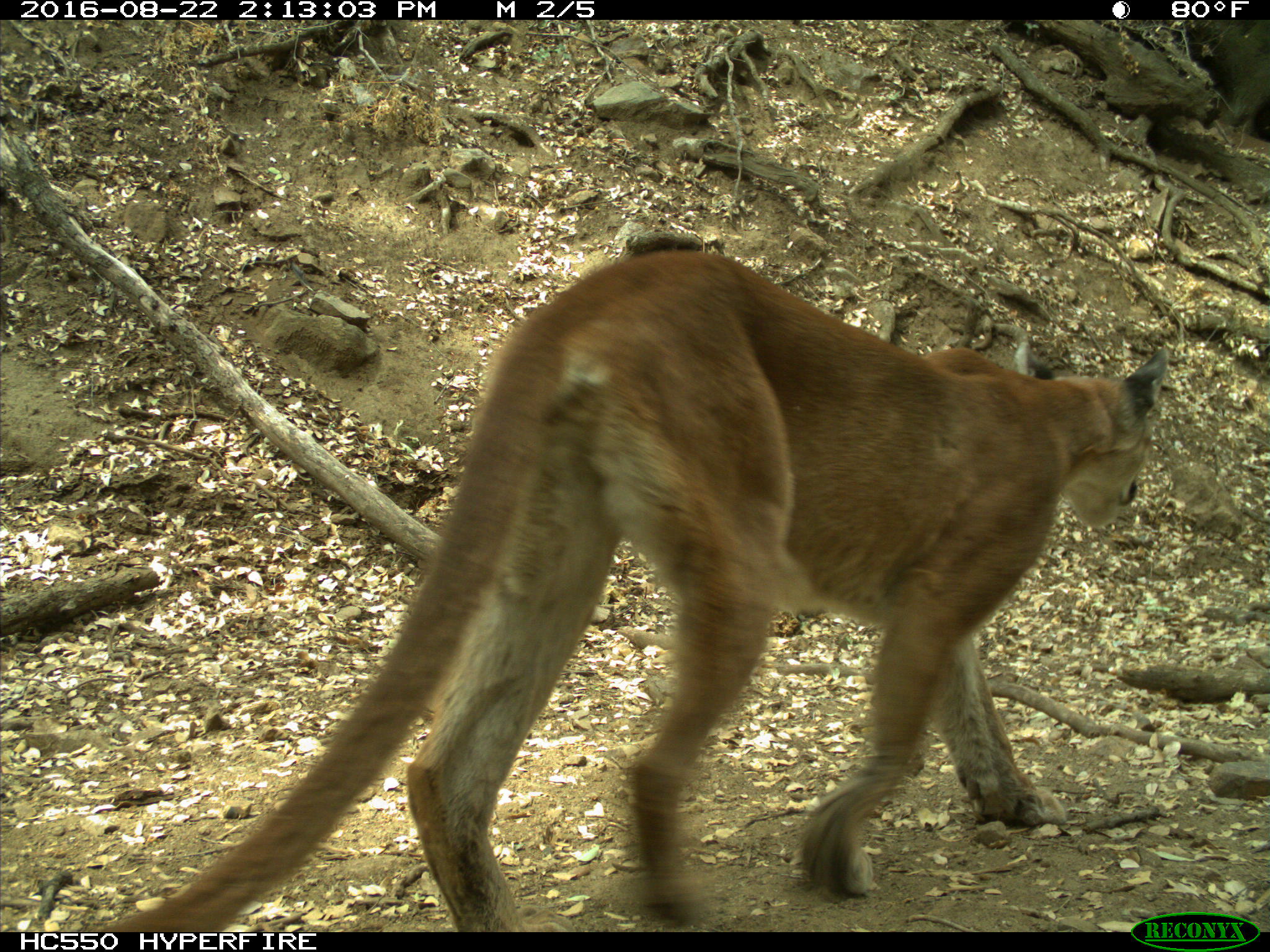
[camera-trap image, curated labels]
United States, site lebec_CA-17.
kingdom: Animalia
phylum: Chordata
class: Mammalia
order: Carnivora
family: Felidae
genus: Puma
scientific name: Puma concolor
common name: mountain lion